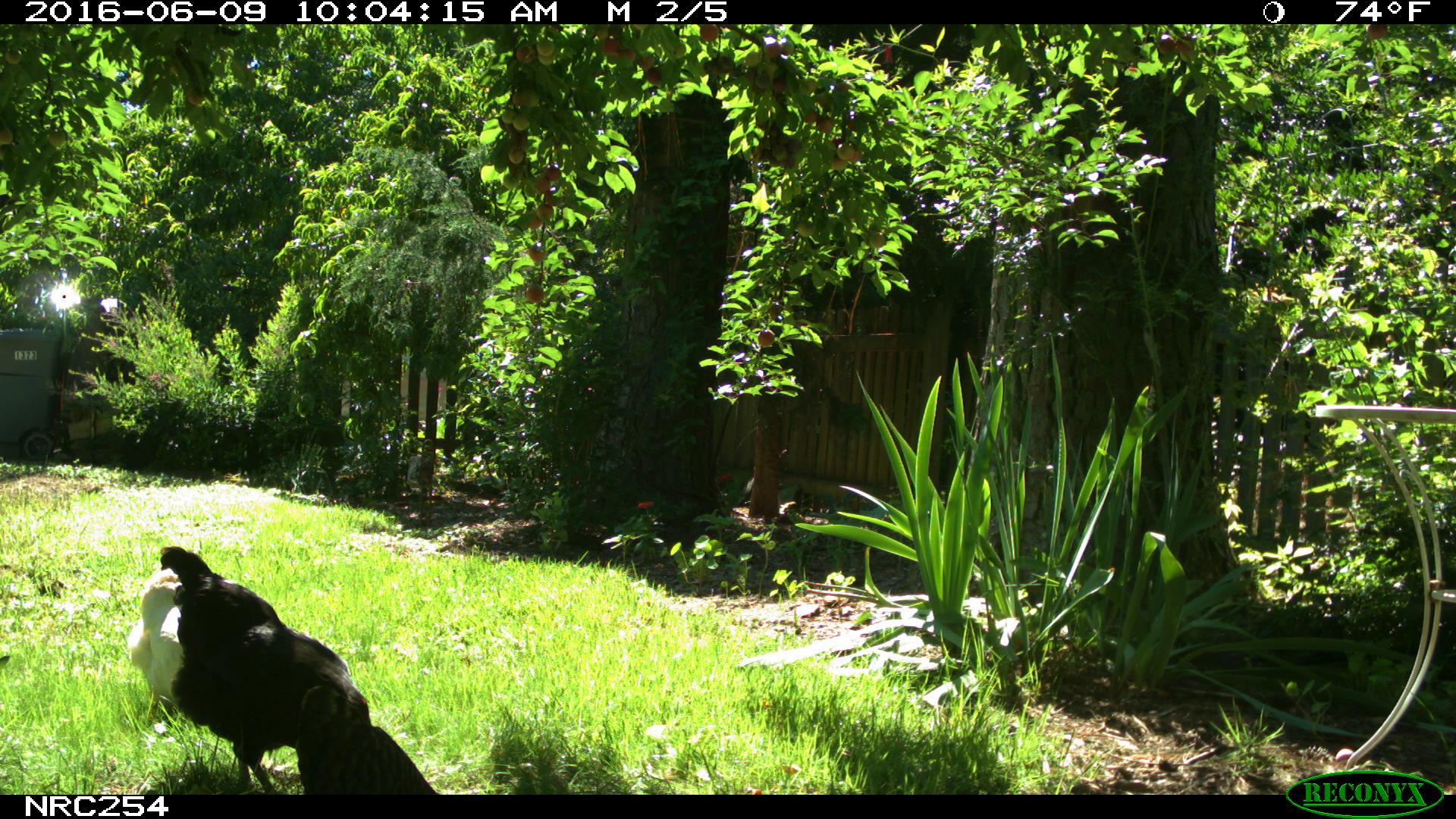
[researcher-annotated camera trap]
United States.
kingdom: Animalia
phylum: Chordata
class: Aves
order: Galliformes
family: Phasianidae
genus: Gallus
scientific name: Gallus gallus domesticus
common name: domestic chicken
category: Chicken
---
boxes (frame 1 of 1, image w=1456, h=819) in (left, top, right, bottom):
Chicken: (143, 536, 379, 794); (277, 668, 451, 793); (124, 568, 203, 728)